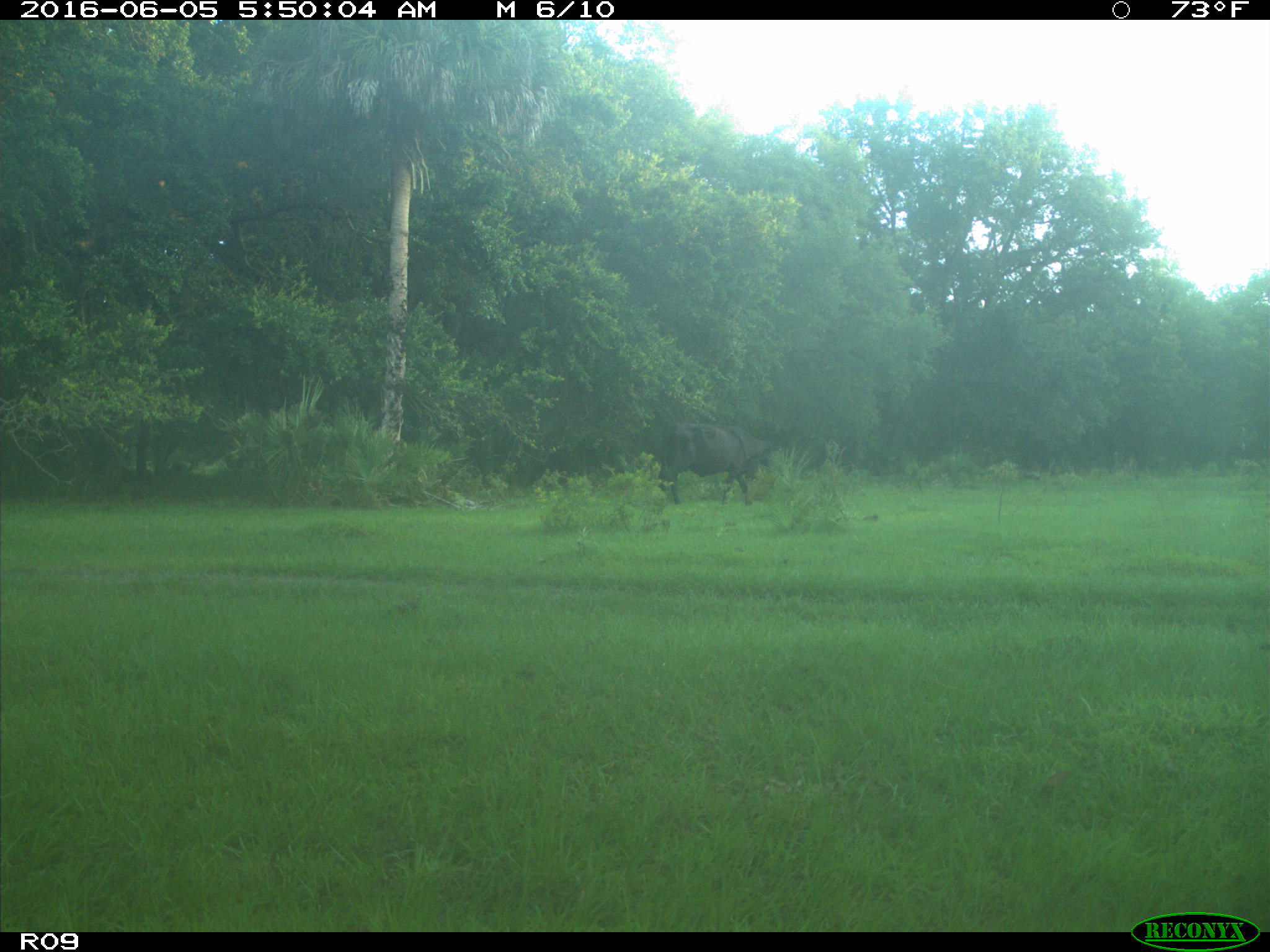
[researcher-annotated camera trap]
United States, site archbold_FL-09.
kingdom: Animalia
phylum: Chordata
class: Mammalia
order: Artiodactyla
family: Bovidae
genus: Bos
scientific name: Bos taurus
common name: domestic cow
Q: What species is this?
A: Bos taurus (domestic cow).